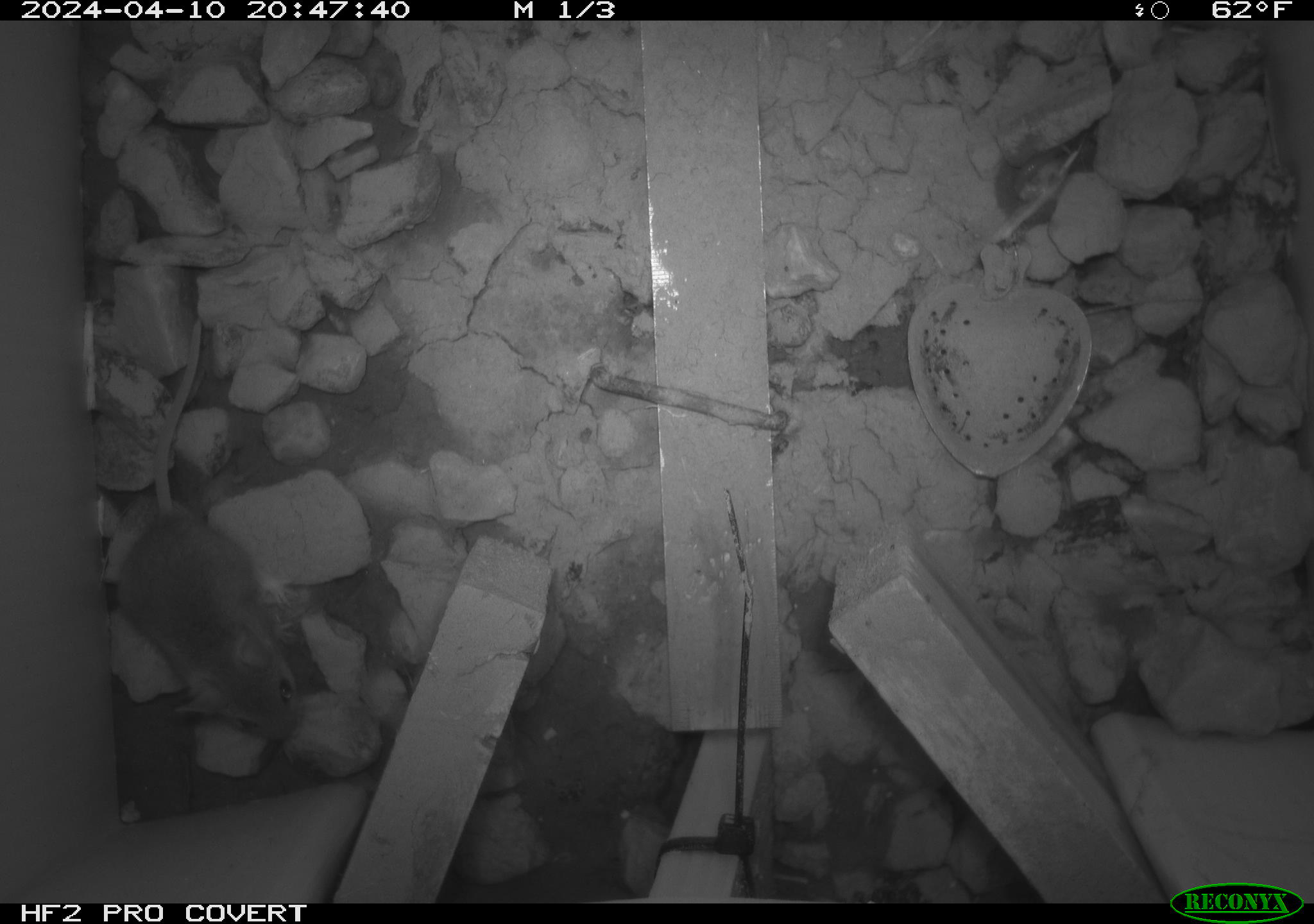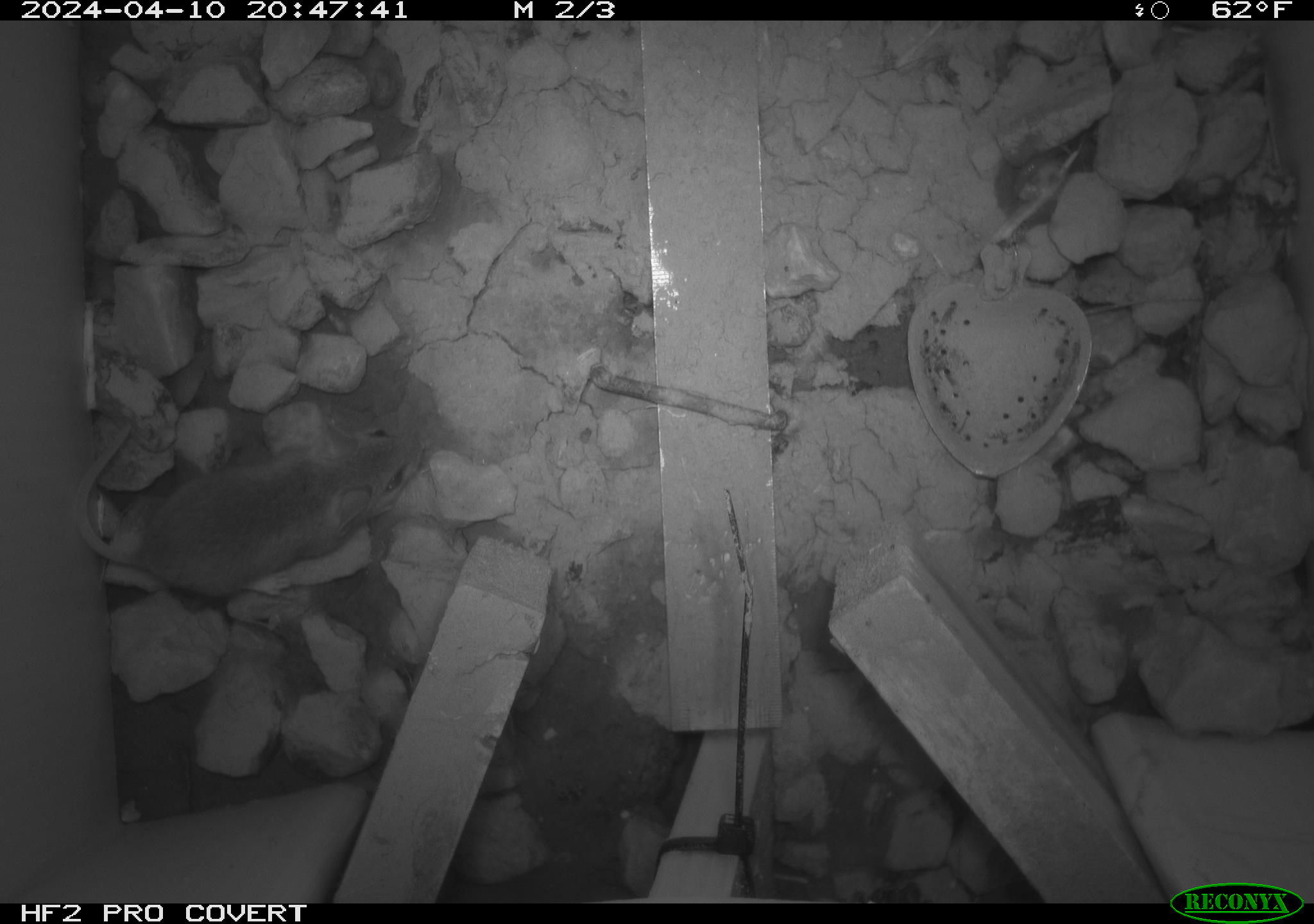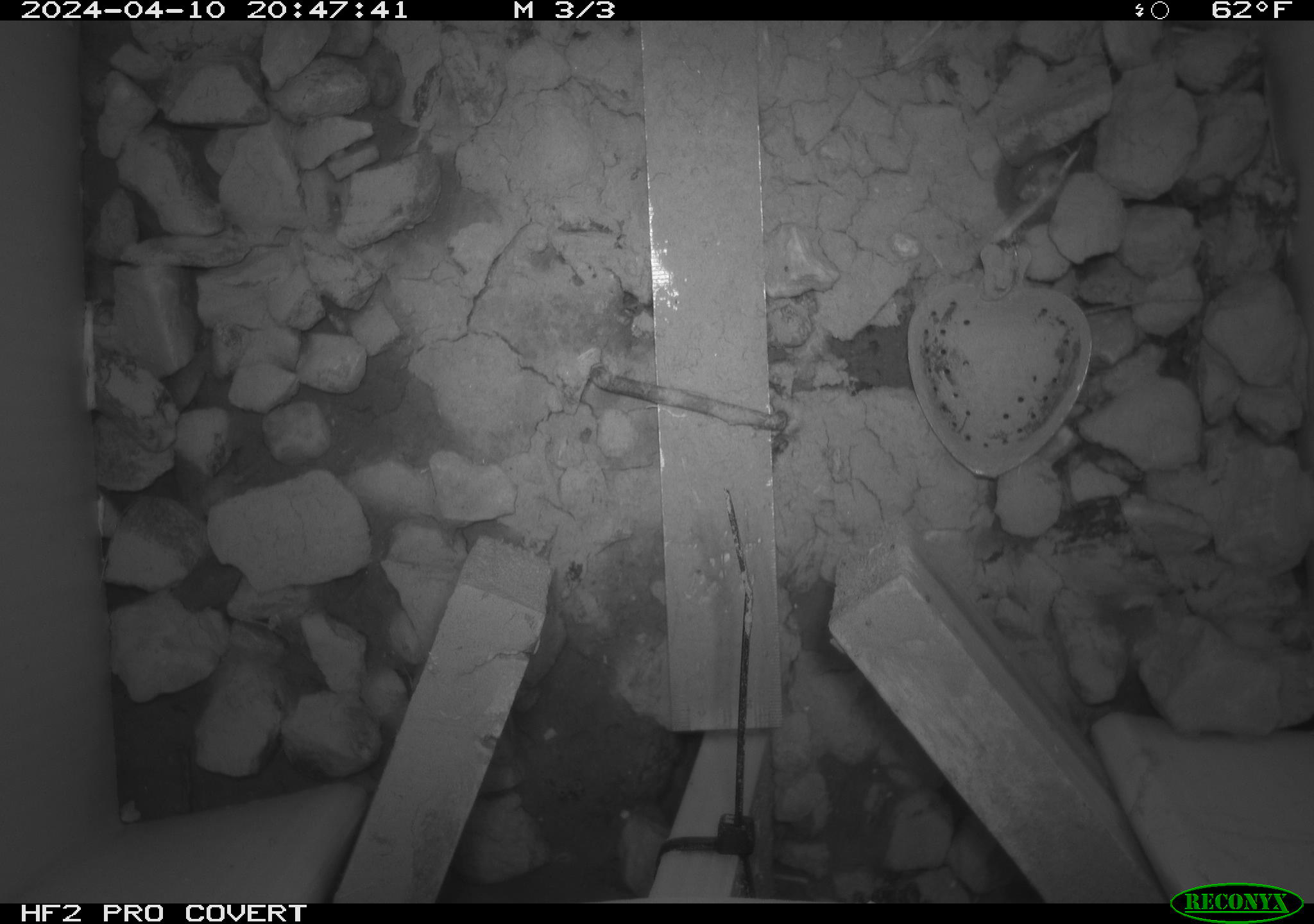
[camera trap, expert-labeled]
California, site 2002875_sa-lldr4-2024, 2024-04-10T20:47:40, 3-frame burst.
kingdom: Animalia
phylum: Chordata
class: Mammalia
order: Rodentia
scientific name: Rodentia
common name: mouse species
Mouse species (Rodentia).